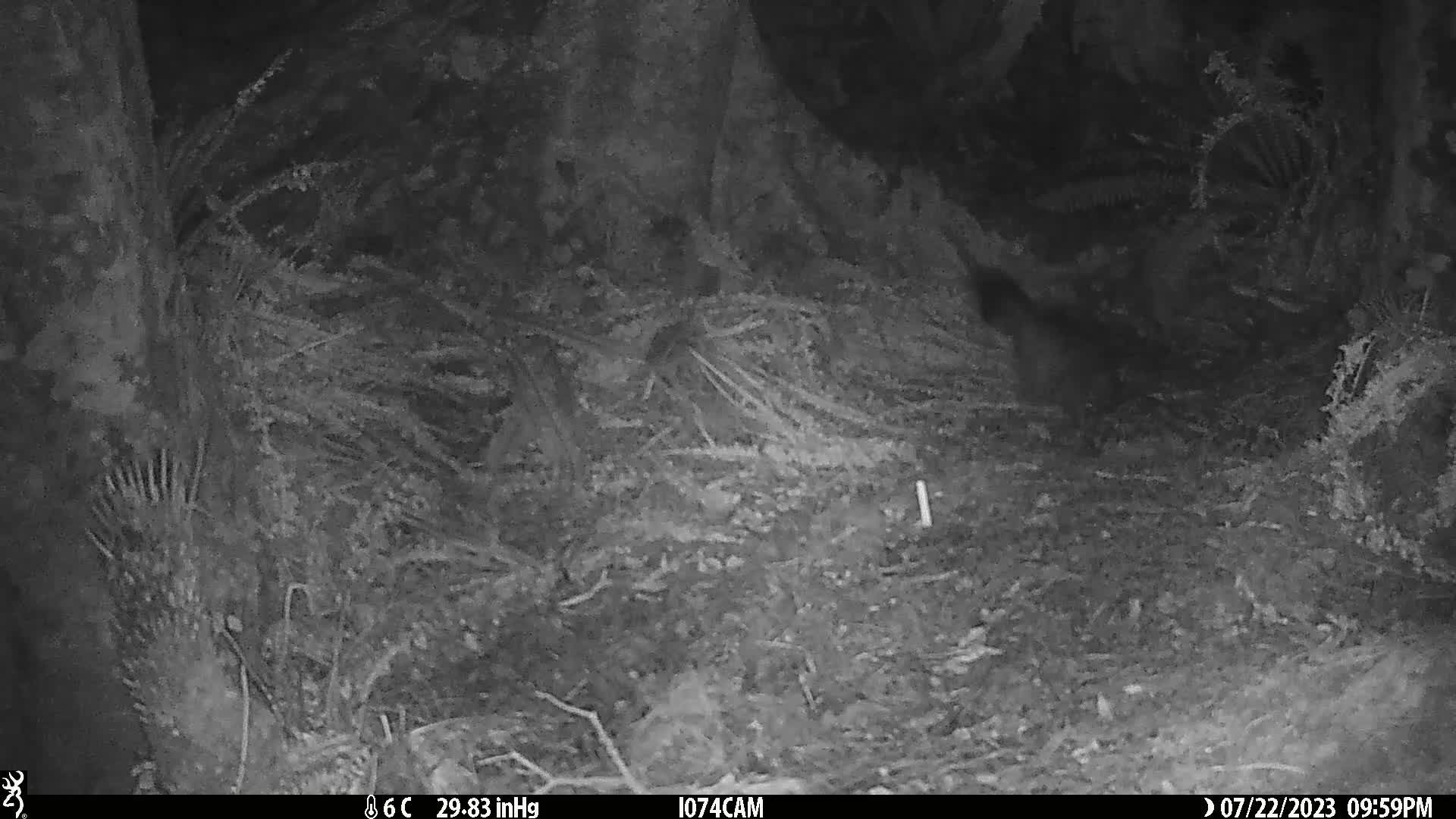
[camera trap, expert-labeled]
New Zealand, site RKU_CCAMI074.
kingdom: Animalia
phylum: Chordata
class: Mammalia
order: Diprotodontia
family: Phalangeridae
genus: Trichosurus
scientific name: Trichosurus vulpecula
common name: common brushtail possum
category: possum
Possum (common brushtail possum) (Trichosurus vulpecula).